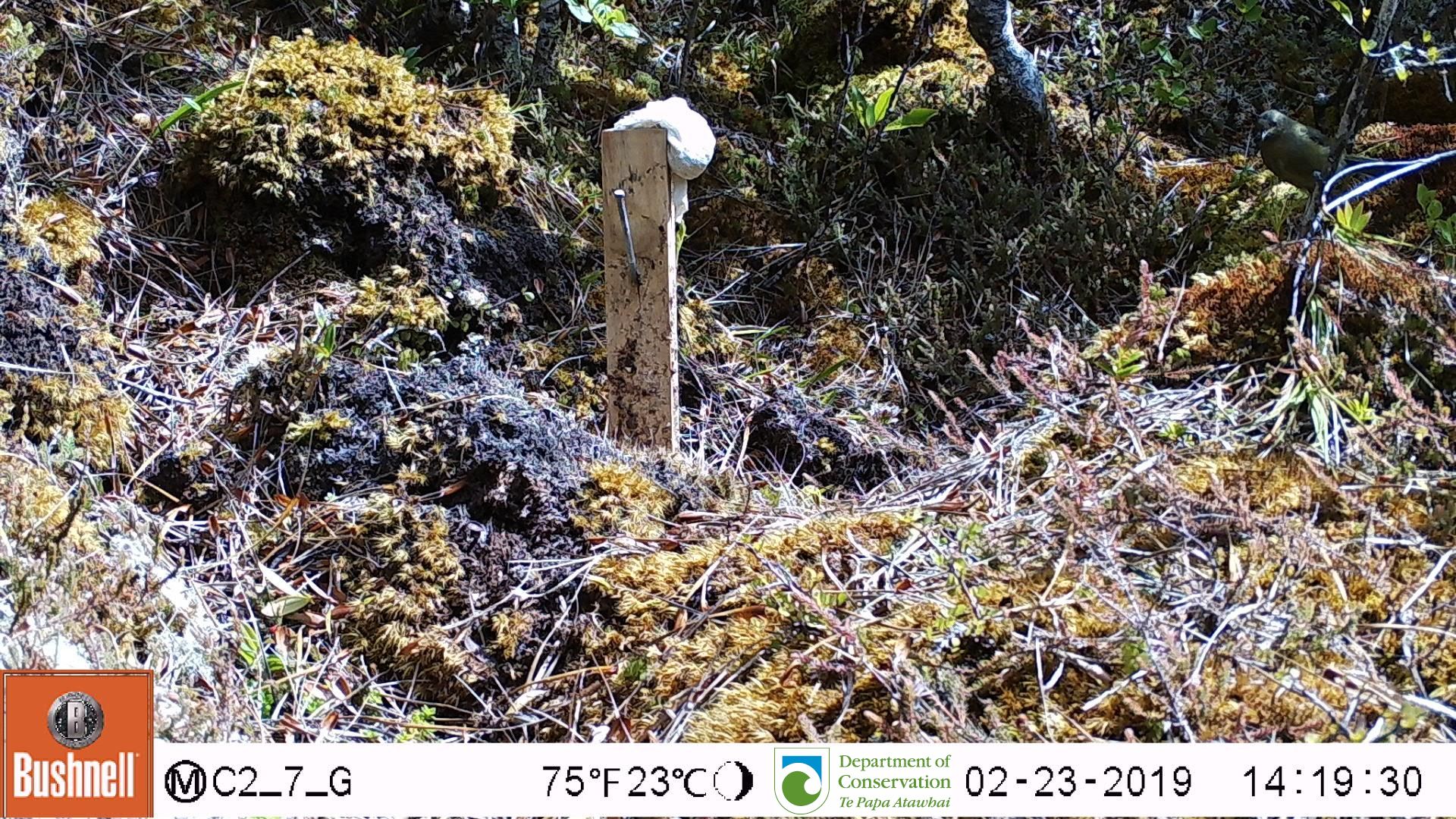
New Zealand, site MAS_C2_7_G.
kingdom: Animalia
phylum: Chordata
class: Aves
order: Passeriformes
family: Meliphagidae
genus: Anthornis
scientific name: Anthornis melanura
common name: new zealand bellbird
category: bellbird